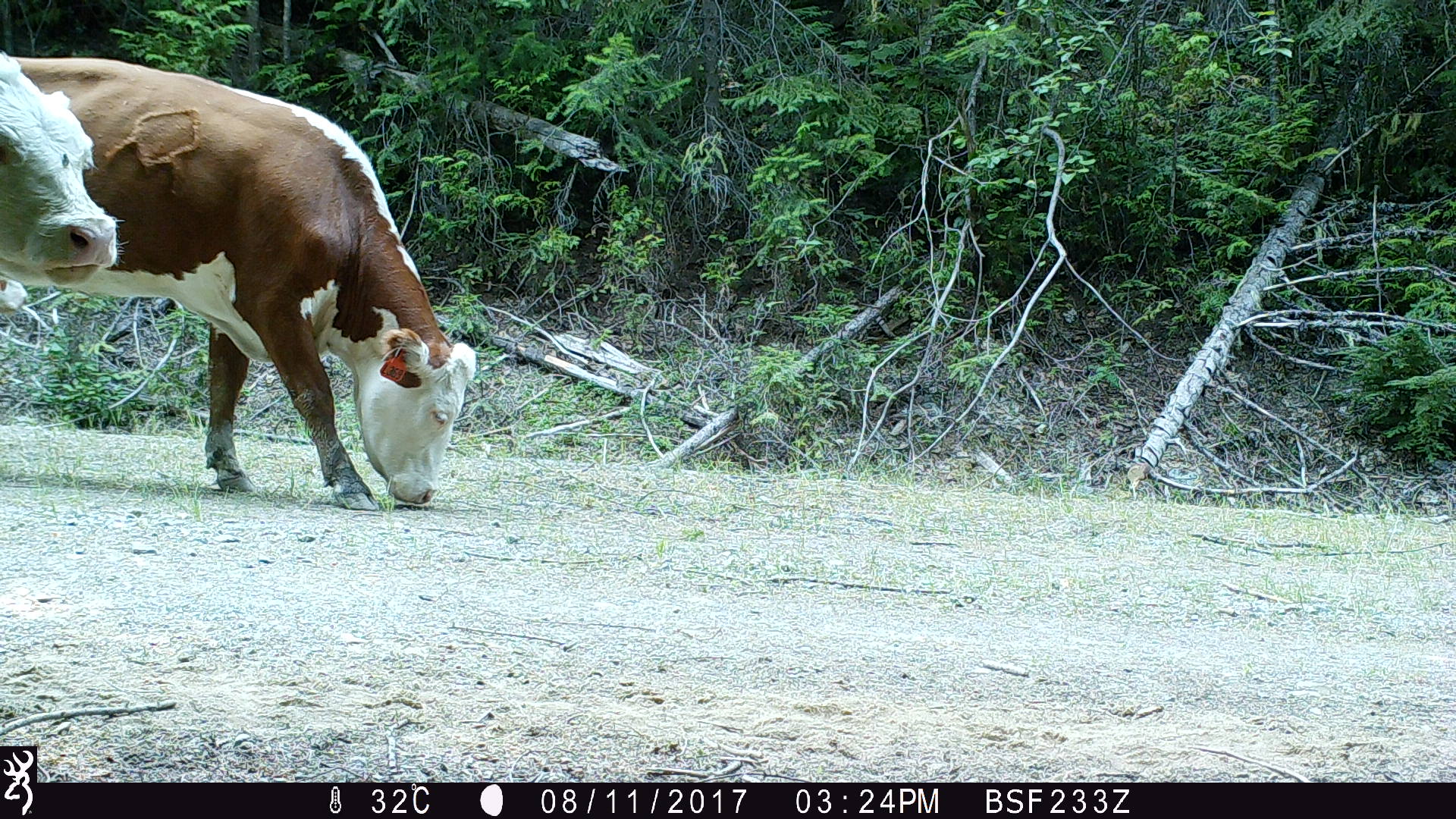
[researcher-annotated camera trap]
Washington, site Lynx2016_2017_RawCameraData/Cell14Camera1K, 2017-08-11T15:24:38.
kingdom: Animalia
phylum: Chordata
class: Mammalia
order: Artiodactyla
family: Bovidae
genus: Bos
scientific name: Bos taurus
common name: domestic cattle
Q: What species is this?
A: Domestic cattle (Bos taurus).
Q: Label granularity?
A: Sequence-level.